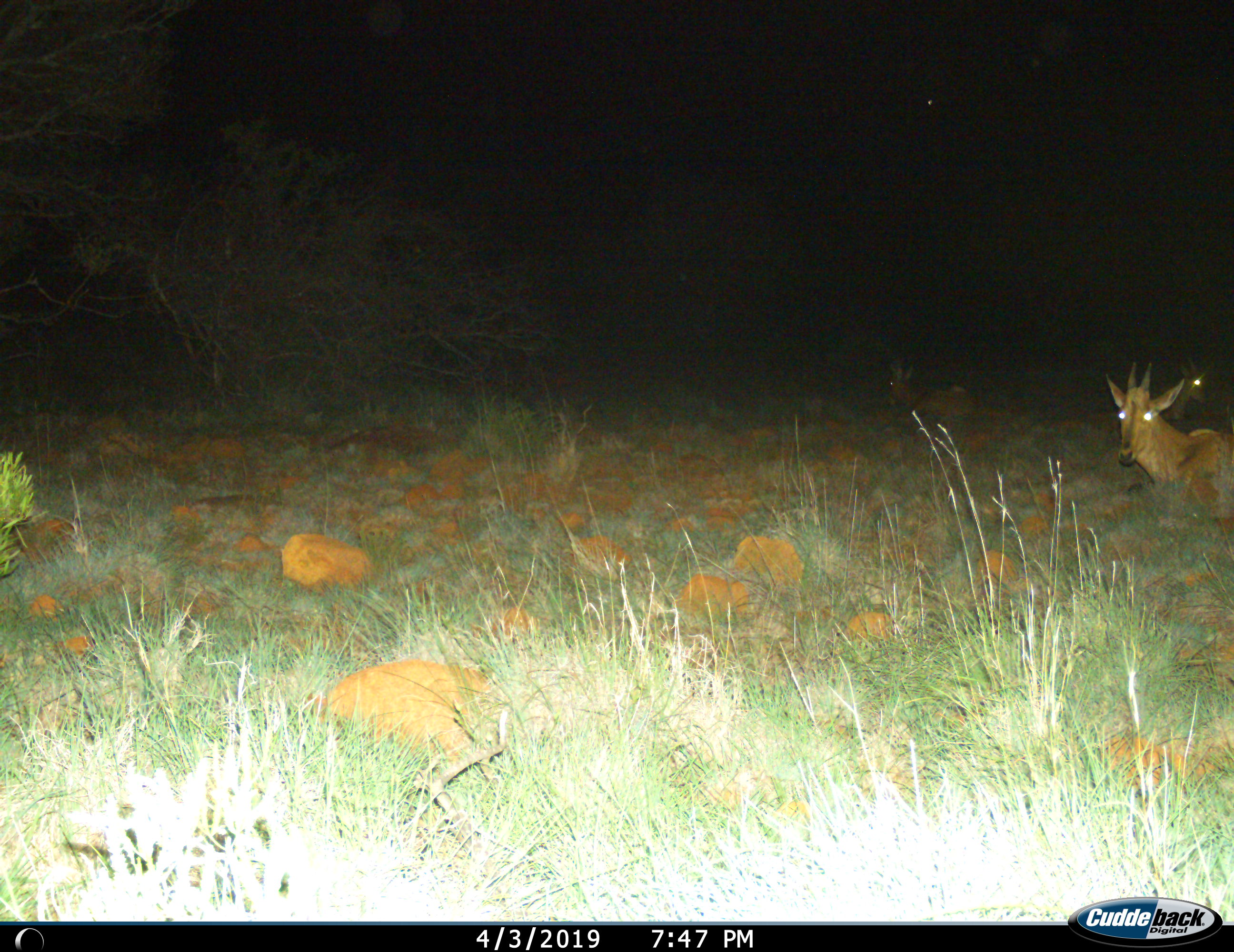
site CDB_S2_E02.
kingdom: Animalia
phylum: Chordata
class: Mammalia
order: Artiodactyla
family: Bovidae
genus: Alcelaphus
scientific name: Alcelaphus buselaphus caama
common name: red hartebeest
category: hartebeestred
Hartebeestred (red hartebeest) (Alcelaphus buselaphus caama), count 3. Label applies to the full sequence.